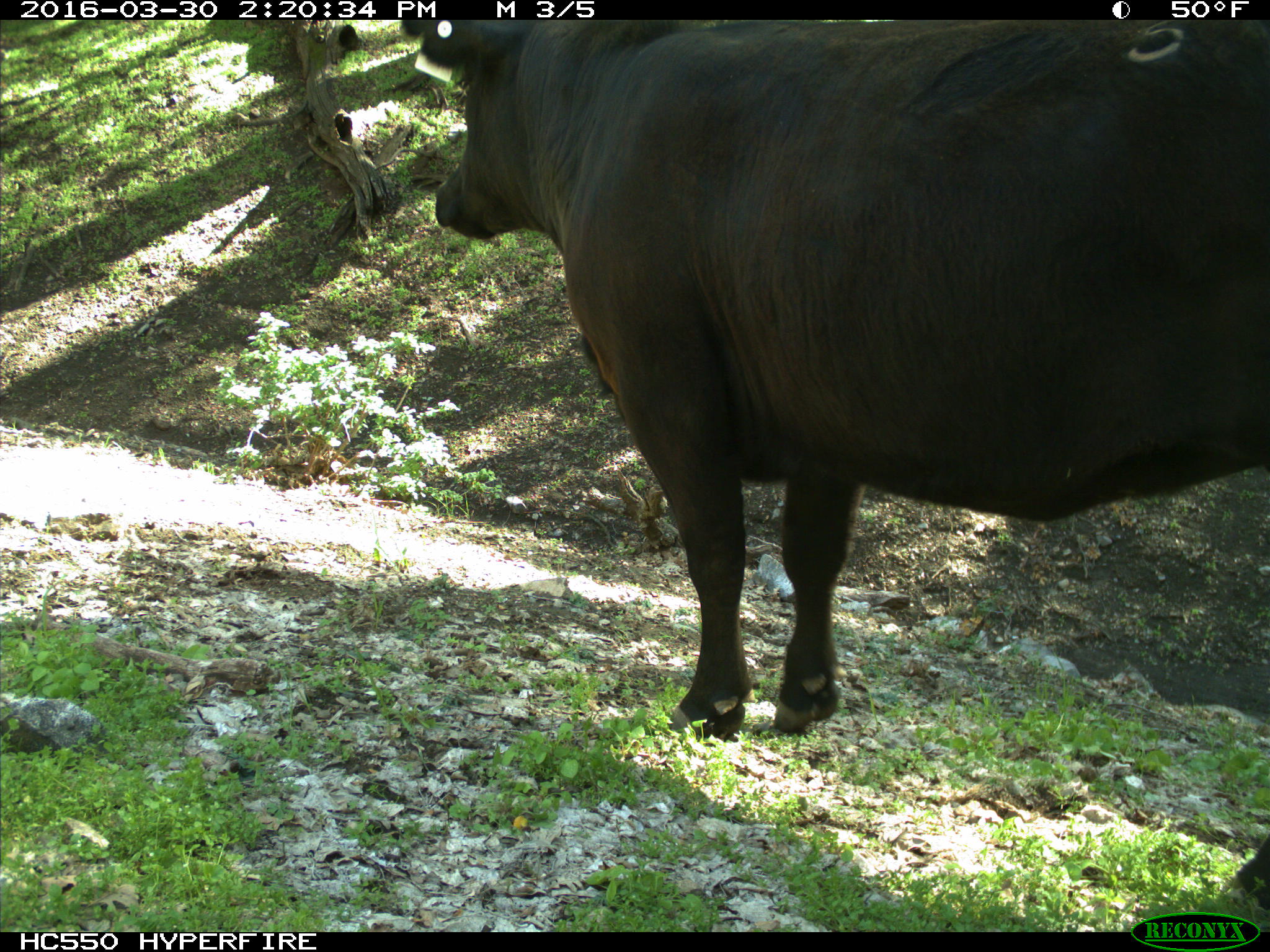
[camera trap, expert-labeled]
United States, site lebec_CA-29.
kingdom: Animalia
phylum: Chordata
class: Mammalia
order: Artiodactyla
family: Bovidae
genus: Bos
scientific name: Bos taurus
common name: domestic cow